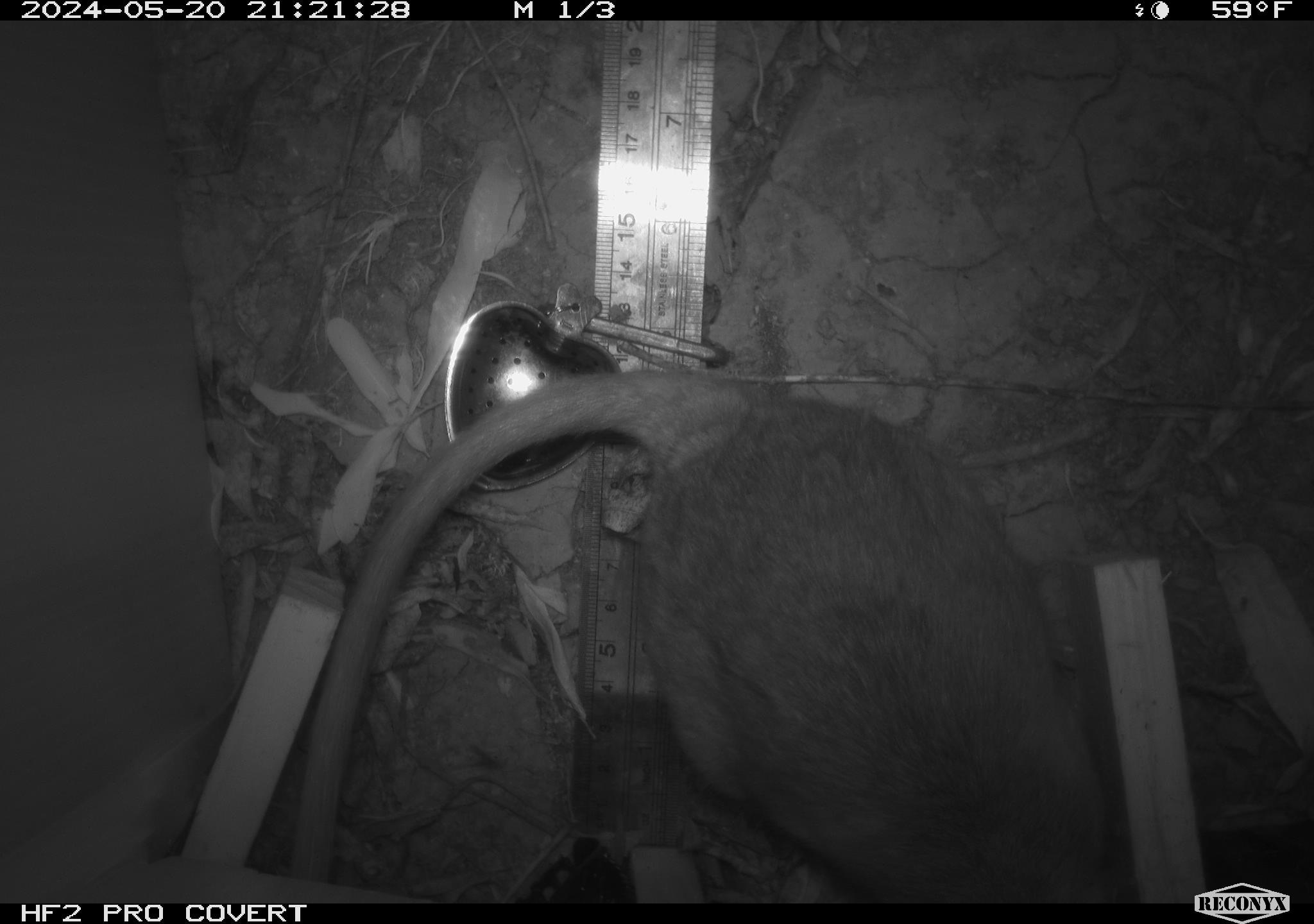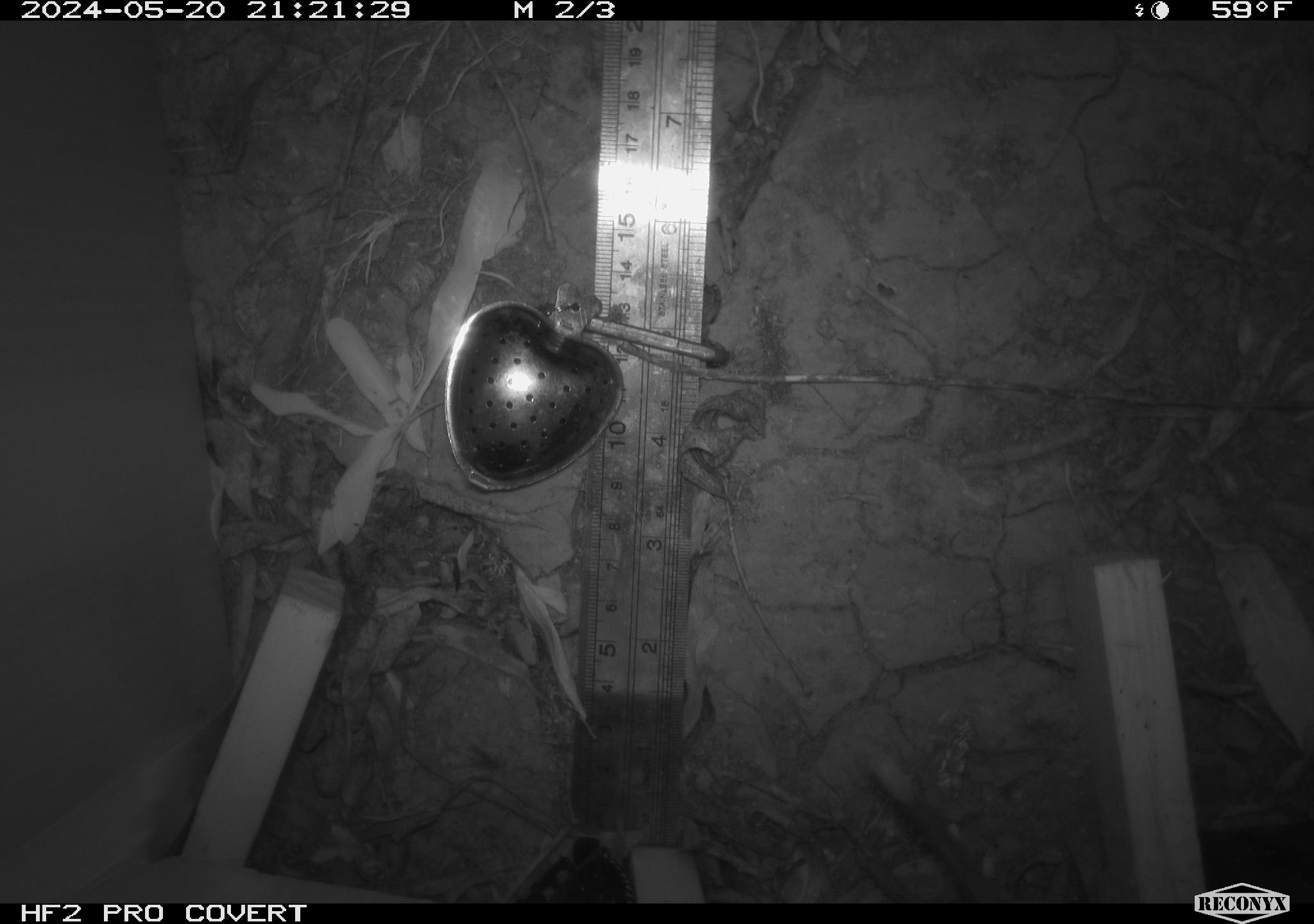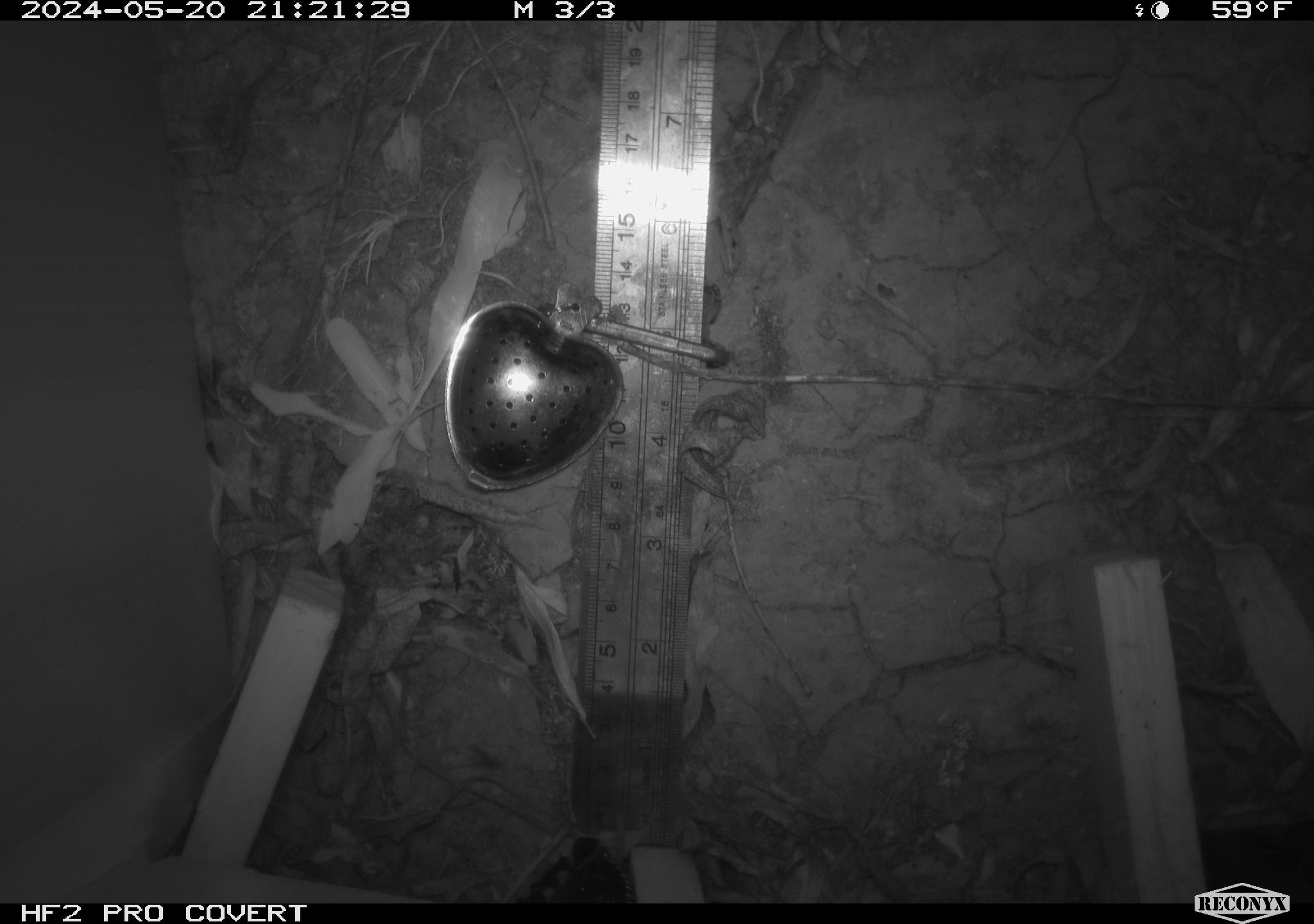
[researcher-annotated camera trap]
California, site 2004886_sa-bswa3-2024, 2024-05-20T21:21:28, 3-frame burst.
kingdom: Animalia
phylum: Chordata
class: Mammalia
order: Rodentia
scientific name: Rodentia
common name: woodrat or rat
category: woodrat or rat species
Woodrat or rat species (woodrat or rat) (Rodentia).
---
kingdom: Animalia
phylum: Chordata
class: Mammalia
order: Rodentia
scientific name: Rodentia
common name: mouse species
Mouse species (Rodentia).